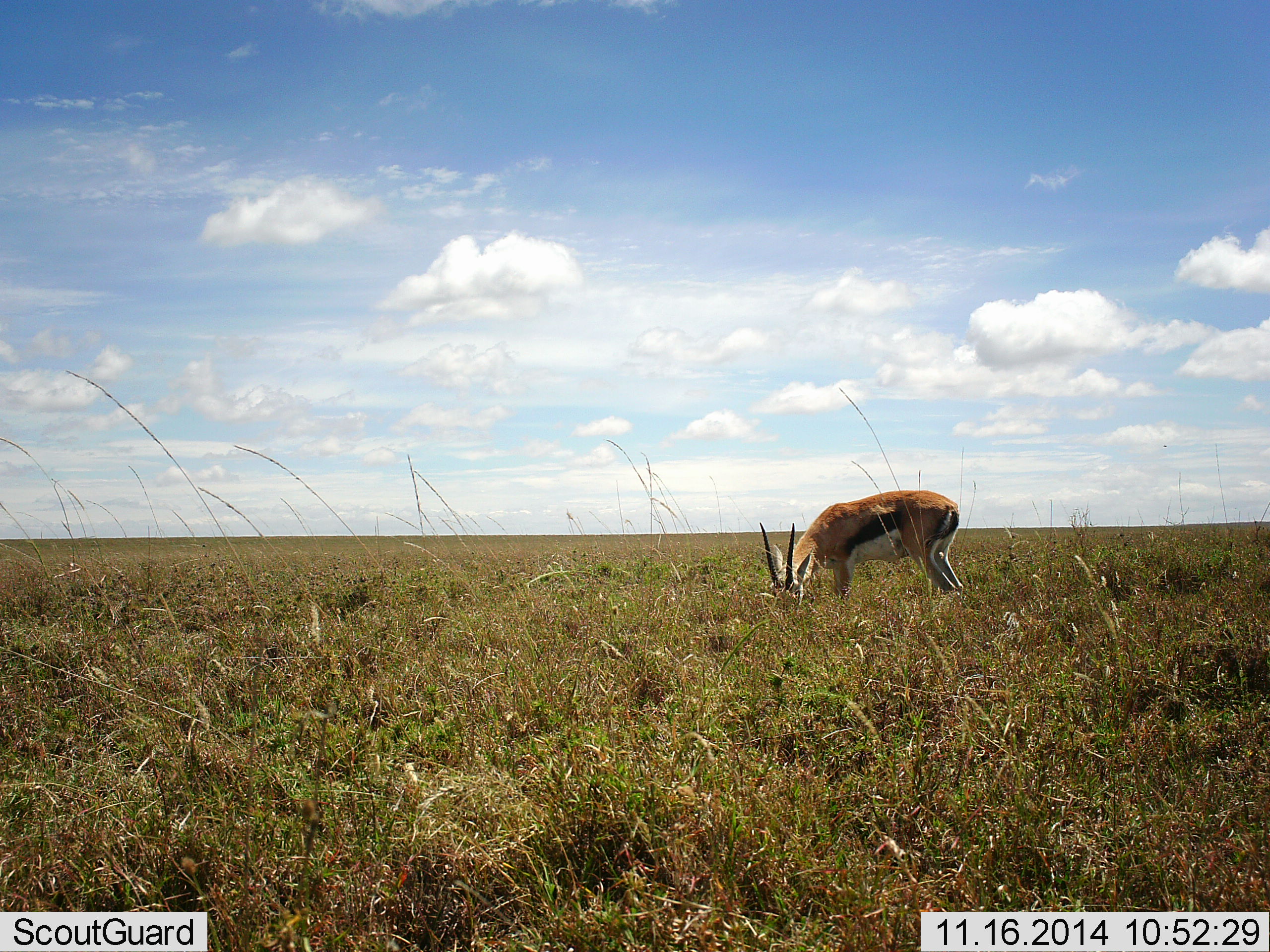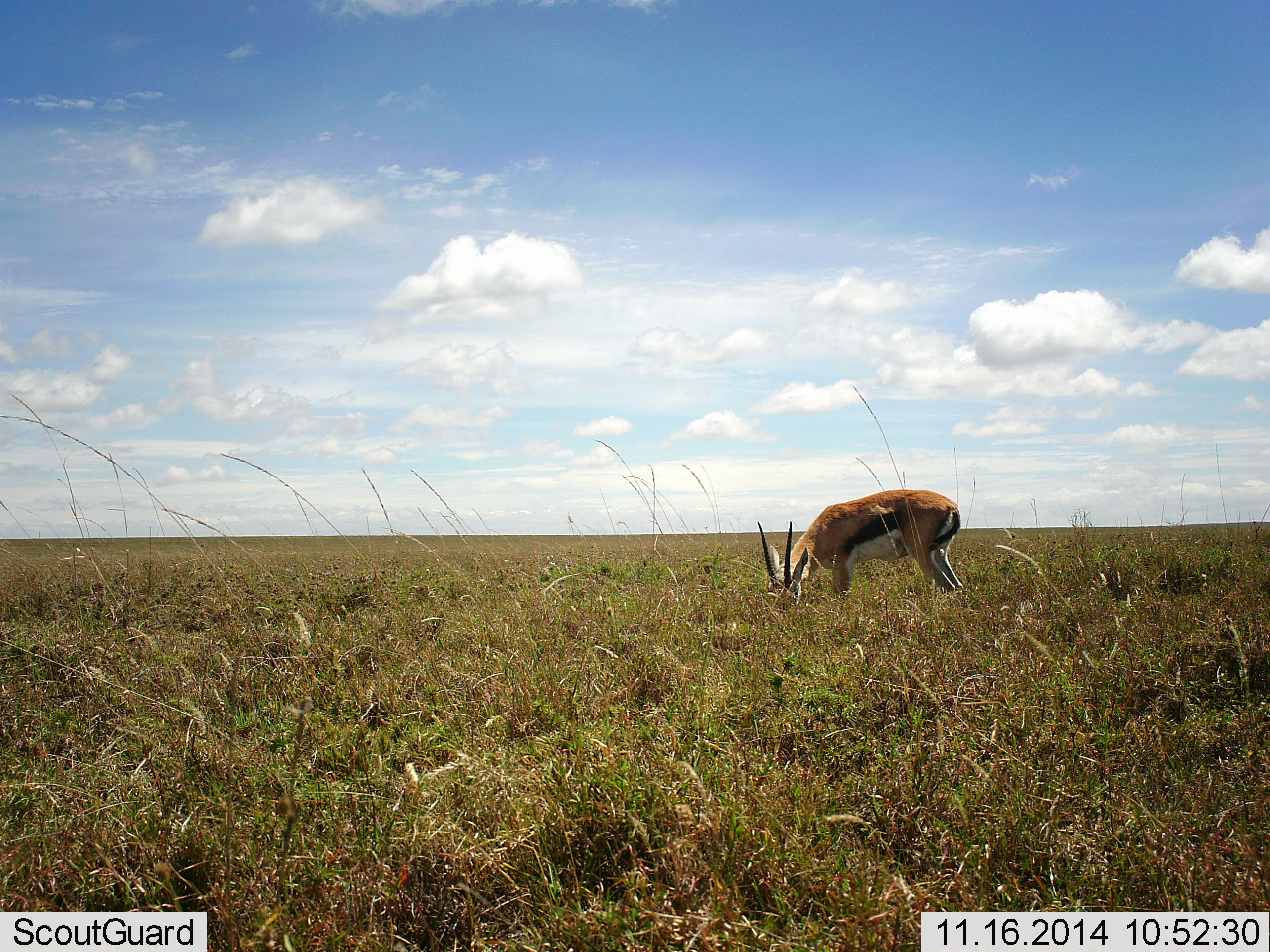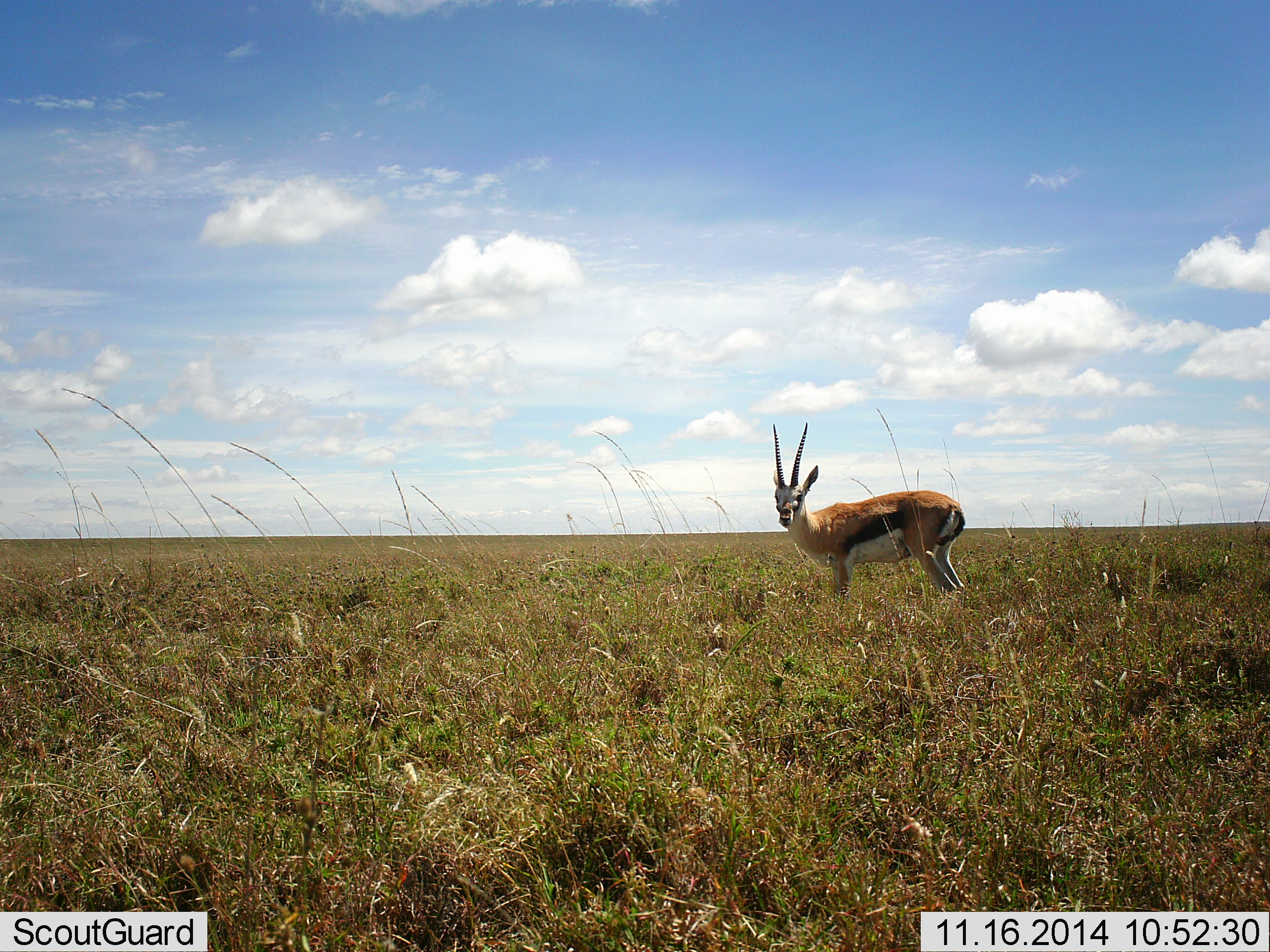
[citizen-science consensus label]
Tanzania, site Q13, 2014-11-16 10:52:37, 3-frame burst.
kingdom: Animalia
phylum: Chordata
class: Mammalia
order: Artiodactyla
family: Bovidae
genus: Eudorcas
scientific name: Eudorcas thomsonii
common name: thomson's gazelle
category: gazellethomsons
Gazellethomsons (thomson's gazelle) (Eudorcas thomsonii), count 1. Behavior (volunteer vote fractions): standing 40%, resting 0%, moving 0%, interacting 0%. Young present (vote fraction): 0%. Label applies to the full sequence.